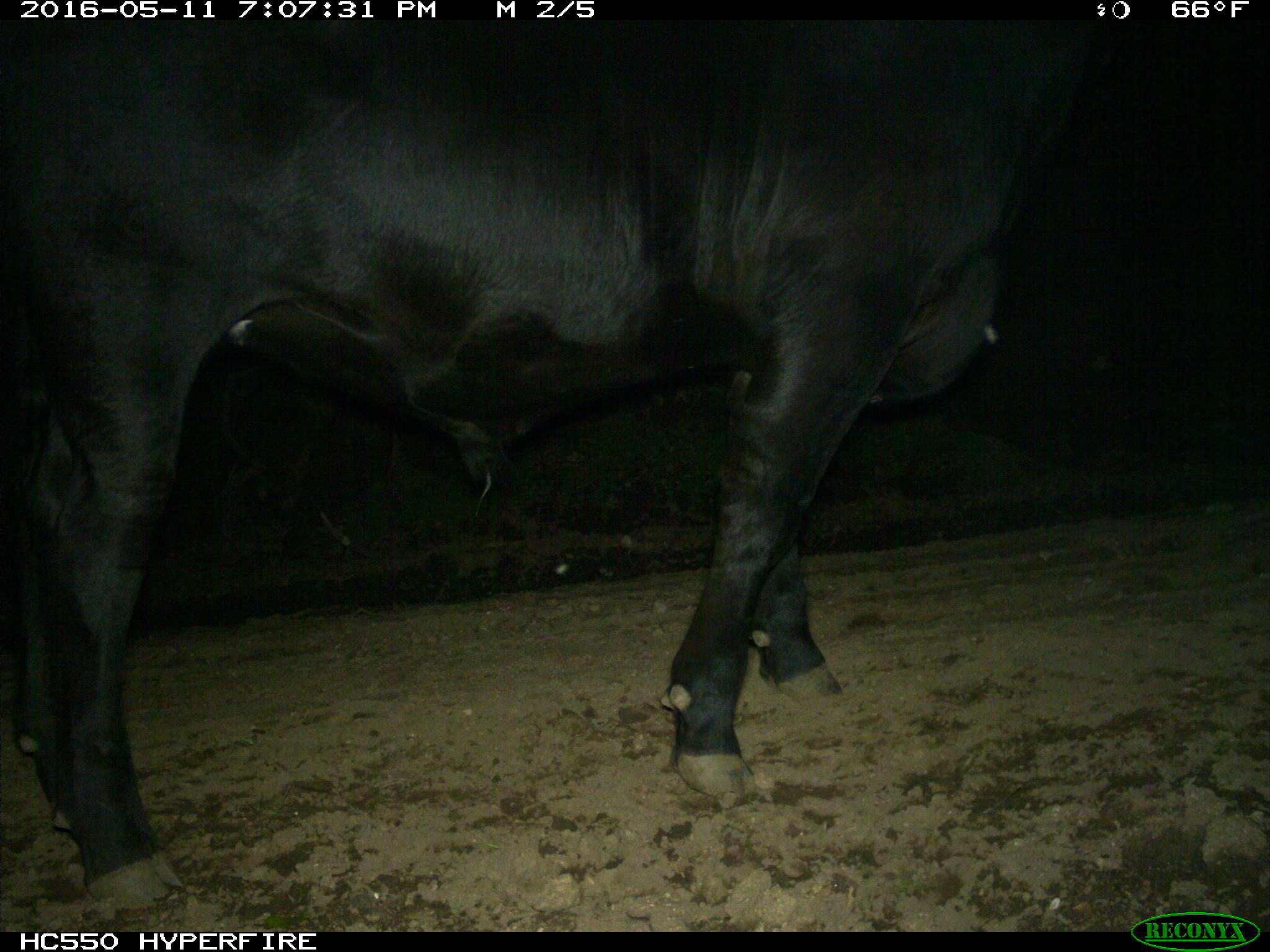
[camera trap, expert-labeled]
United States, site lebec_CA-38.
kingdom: Animalia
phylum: Chordata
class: Mammalia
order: Artiodactyla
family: Bovidae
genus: Bos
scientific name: Bos taurus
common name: domestic cow